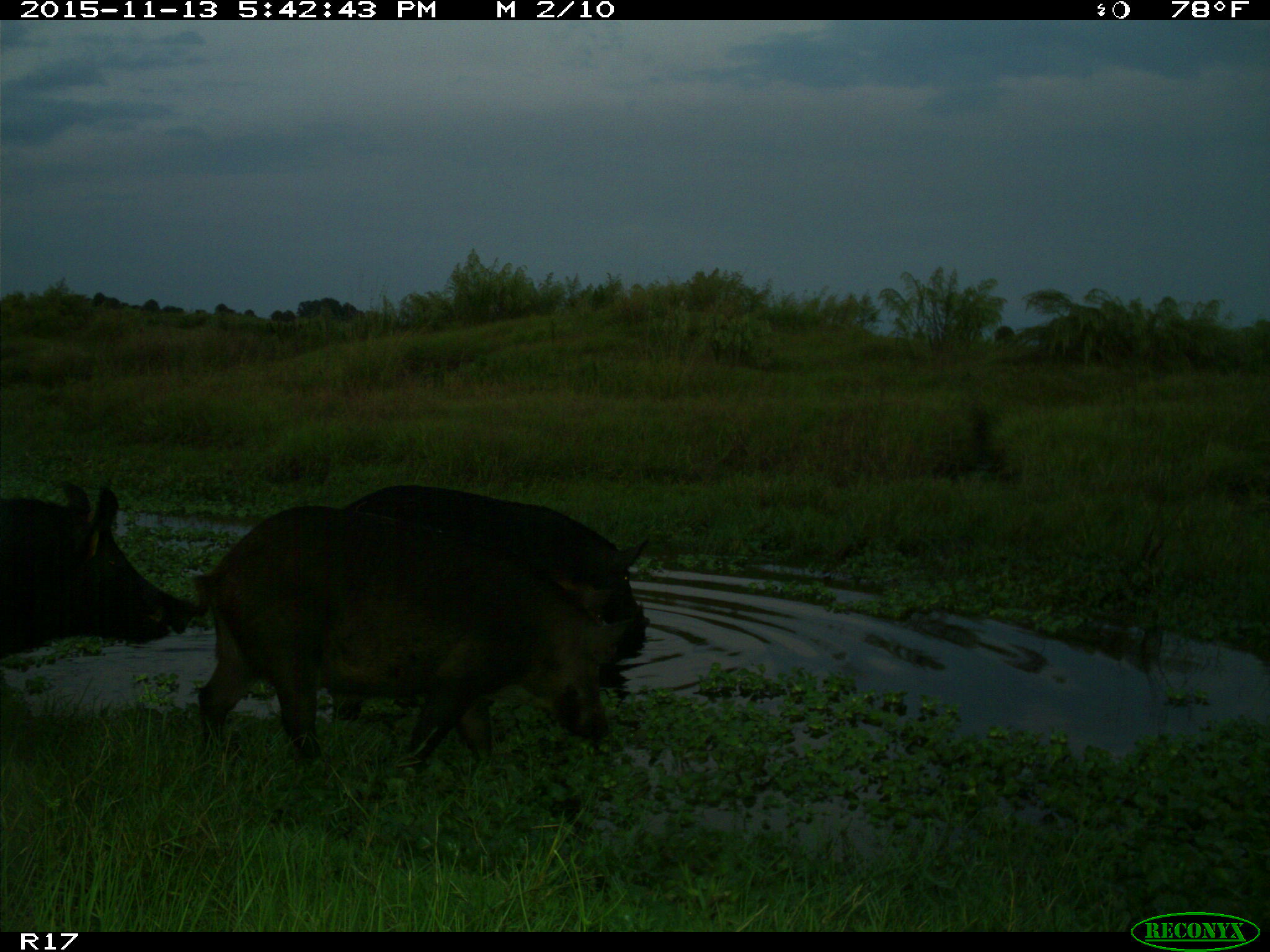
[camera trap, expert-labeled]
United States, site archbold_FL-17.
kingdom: Animalia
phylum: Chordata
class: Mammalia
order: Artiodactyla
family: Suidae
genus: Sus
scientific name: Sus scrofa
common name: wild boar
Sus scrofa (wild boar).